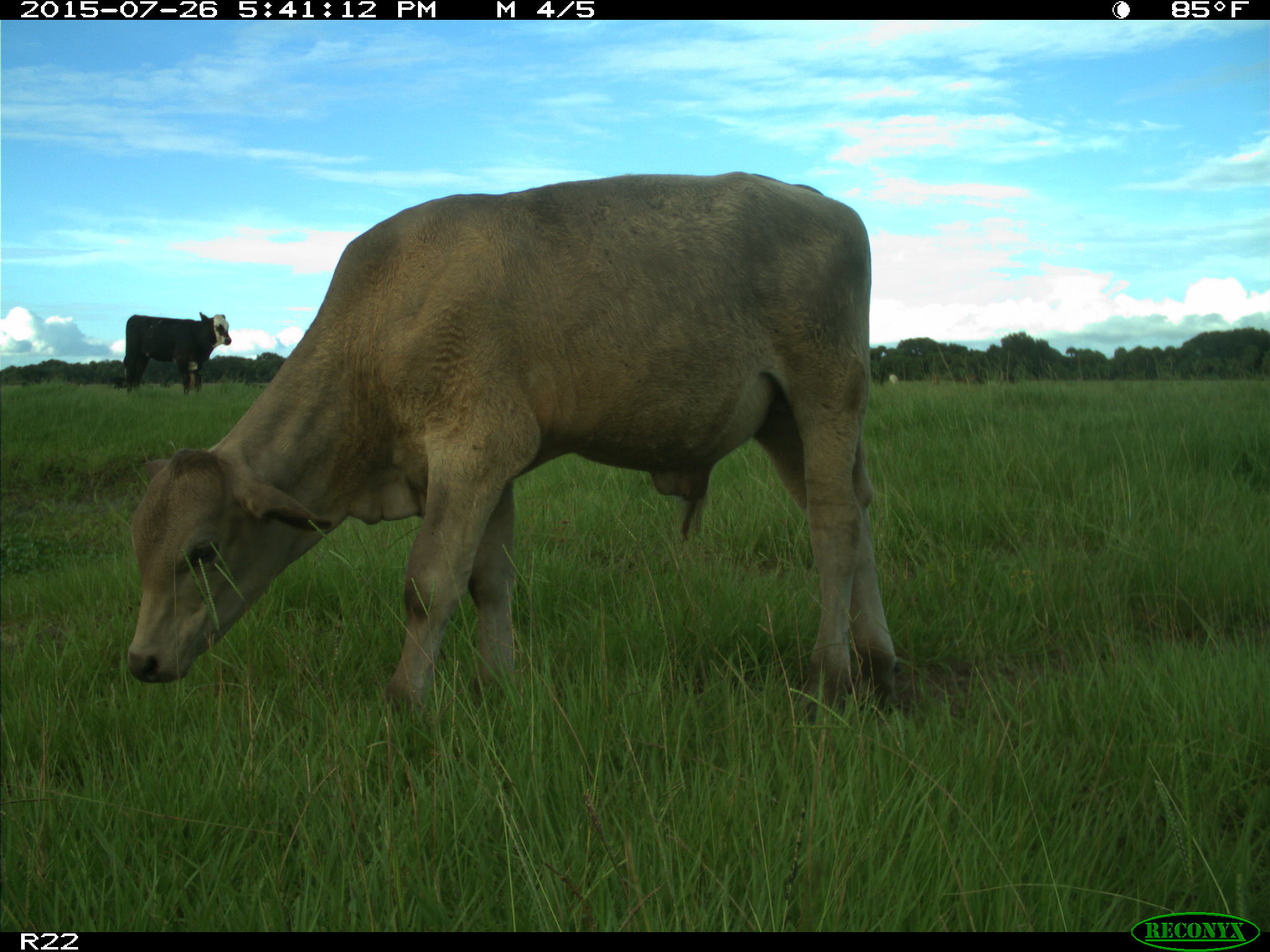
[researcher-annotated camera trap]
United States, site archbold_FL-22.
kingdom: Animalia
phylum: Chordata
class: Mammalia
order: Artiodactyla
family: Bovidae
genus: Bos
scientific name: Bos taurus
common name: domestic cow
Bos taurus (domestic cow).